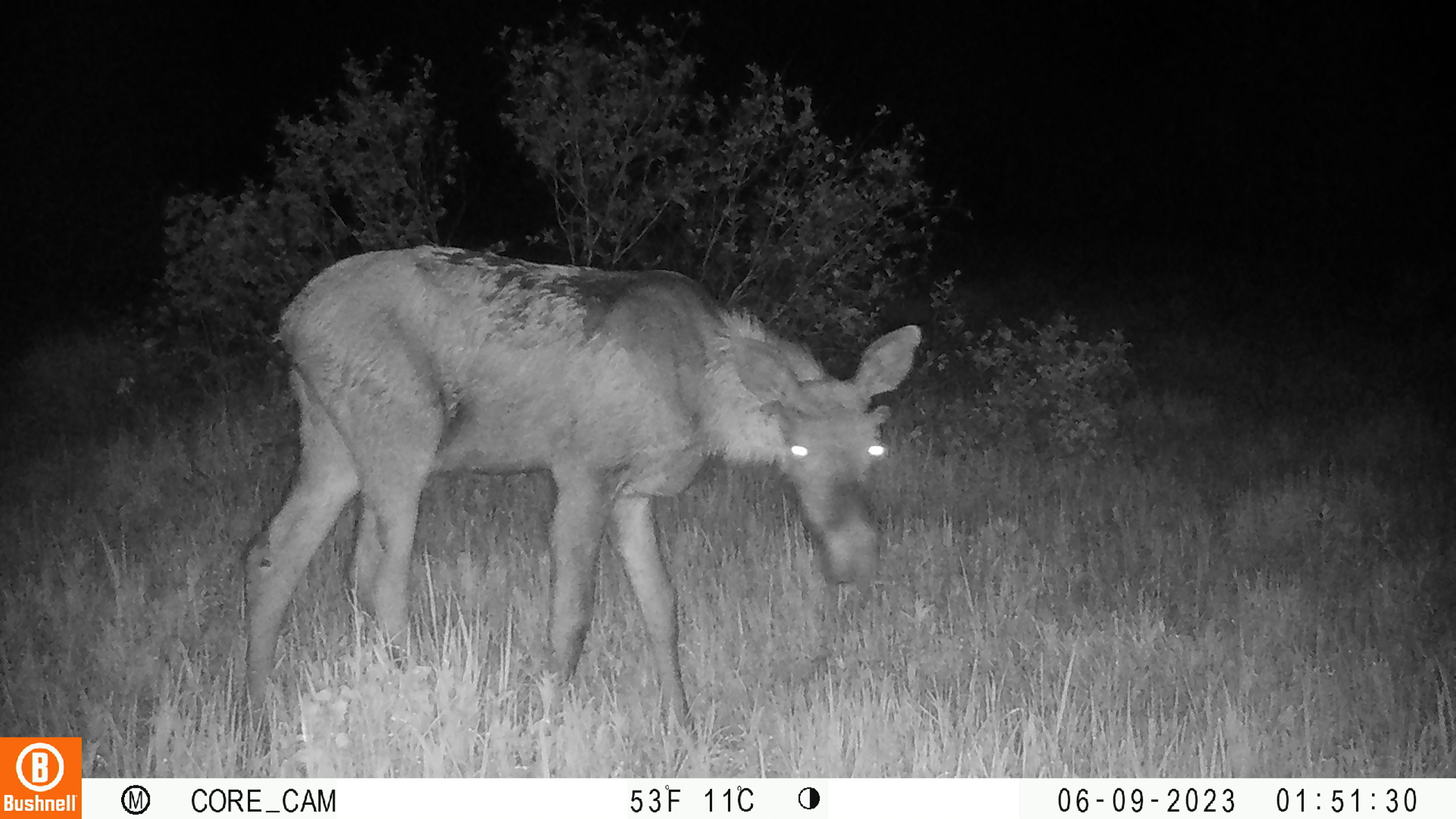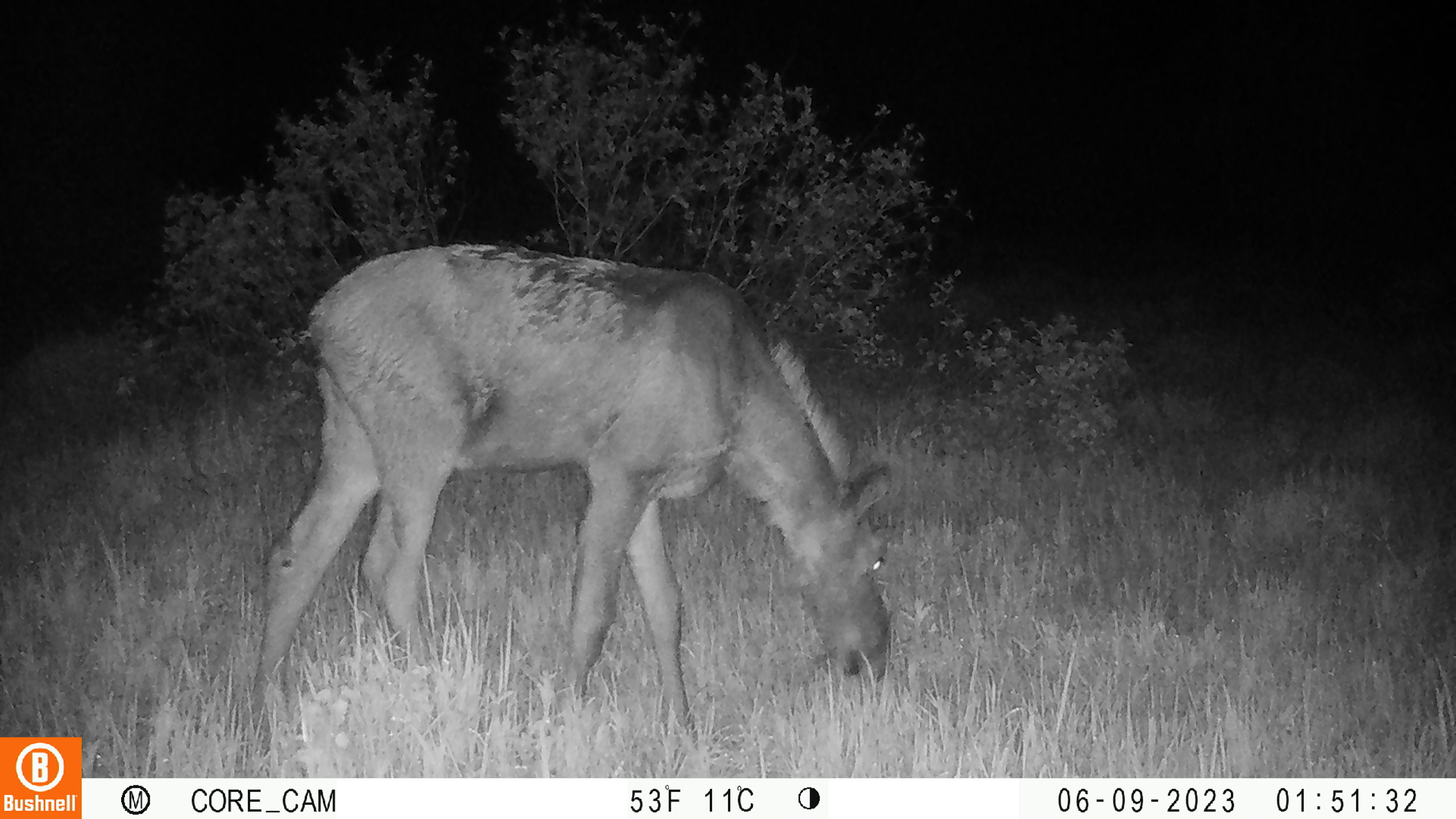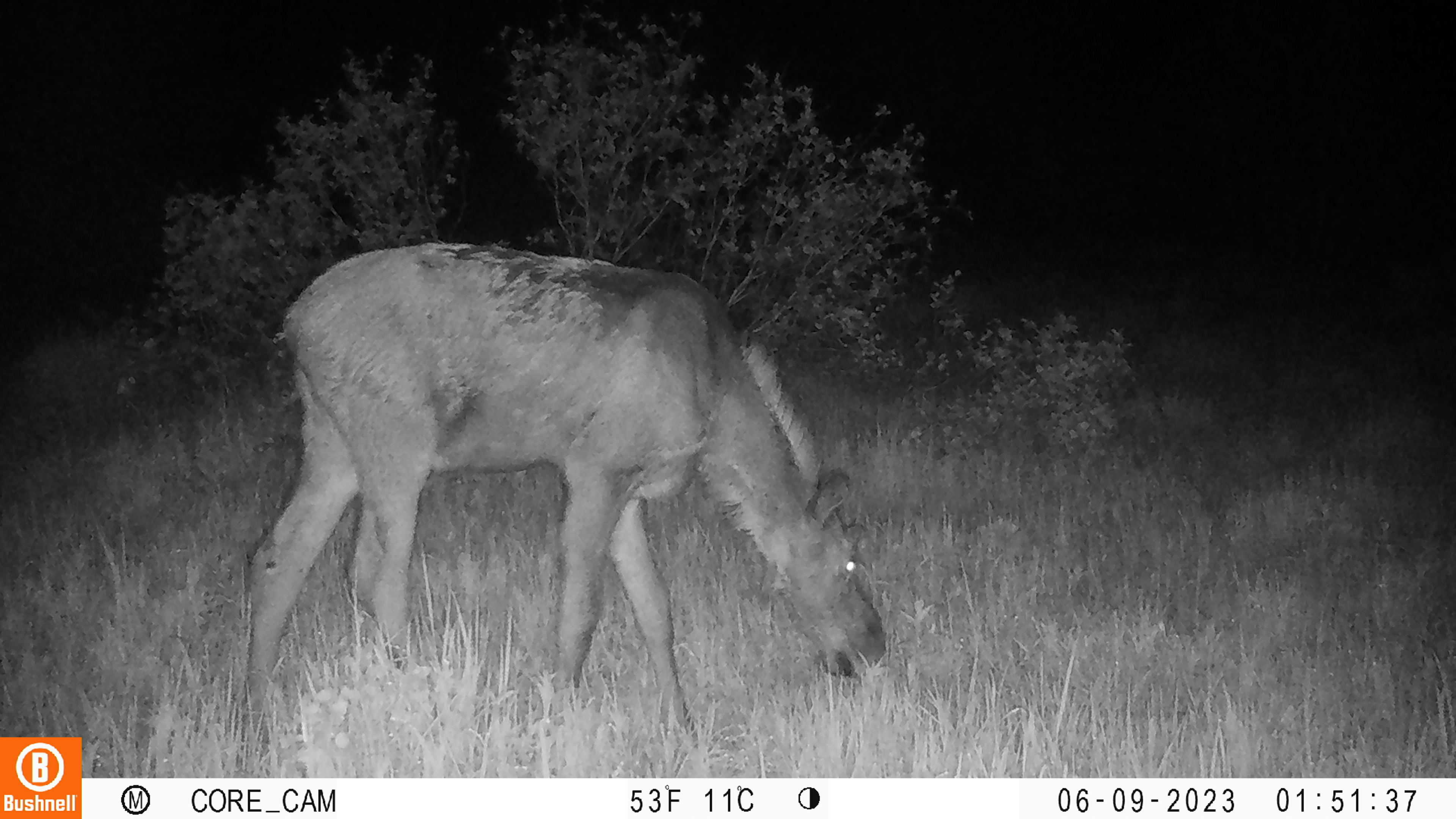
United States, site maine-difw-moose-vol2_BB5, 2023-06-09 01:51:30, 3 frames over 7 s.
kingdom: Animalia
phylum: Chordata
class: Mammalia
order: Artiodactyla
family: Cervidae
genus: Alces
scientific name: Alces alces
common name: moose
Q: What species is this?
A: Moose (Alces alces).